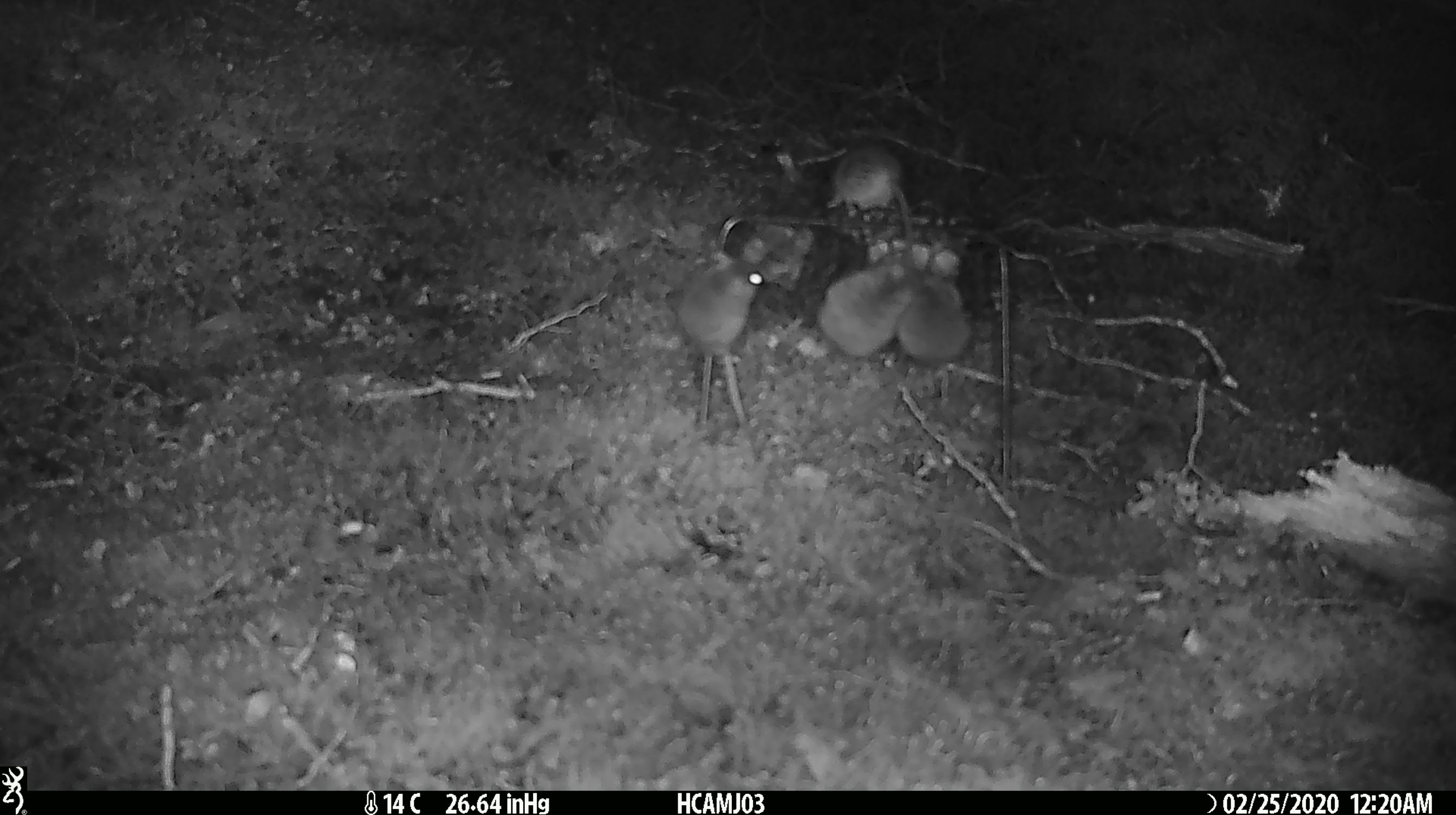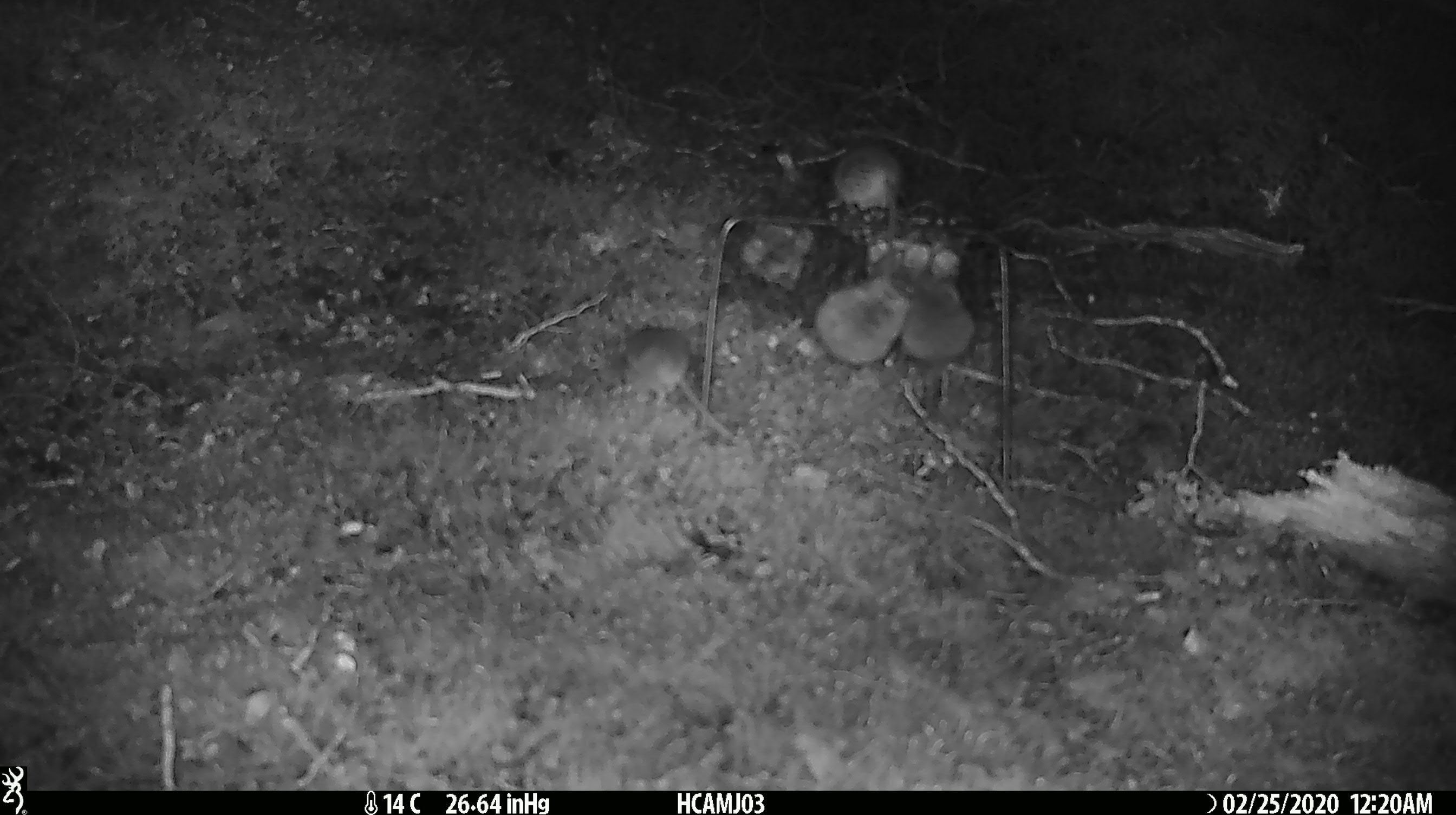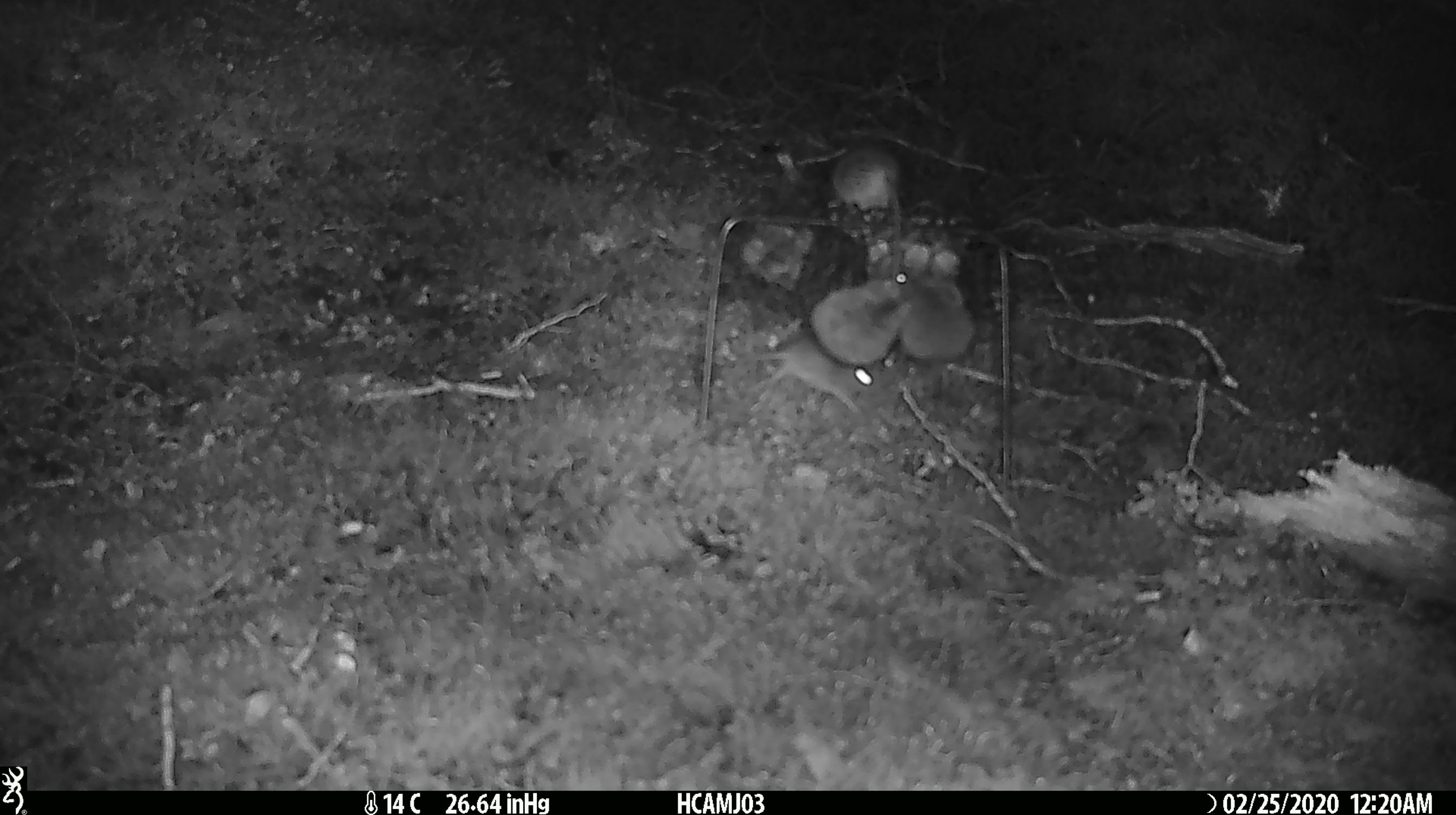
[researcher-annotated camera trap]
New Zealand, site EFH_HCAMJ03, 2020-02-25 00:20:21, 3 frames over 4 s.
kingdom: Animalia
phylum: Chordata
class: Mammalia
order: Rodentia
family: Muridae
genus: Mus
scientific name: Mus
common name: mouse